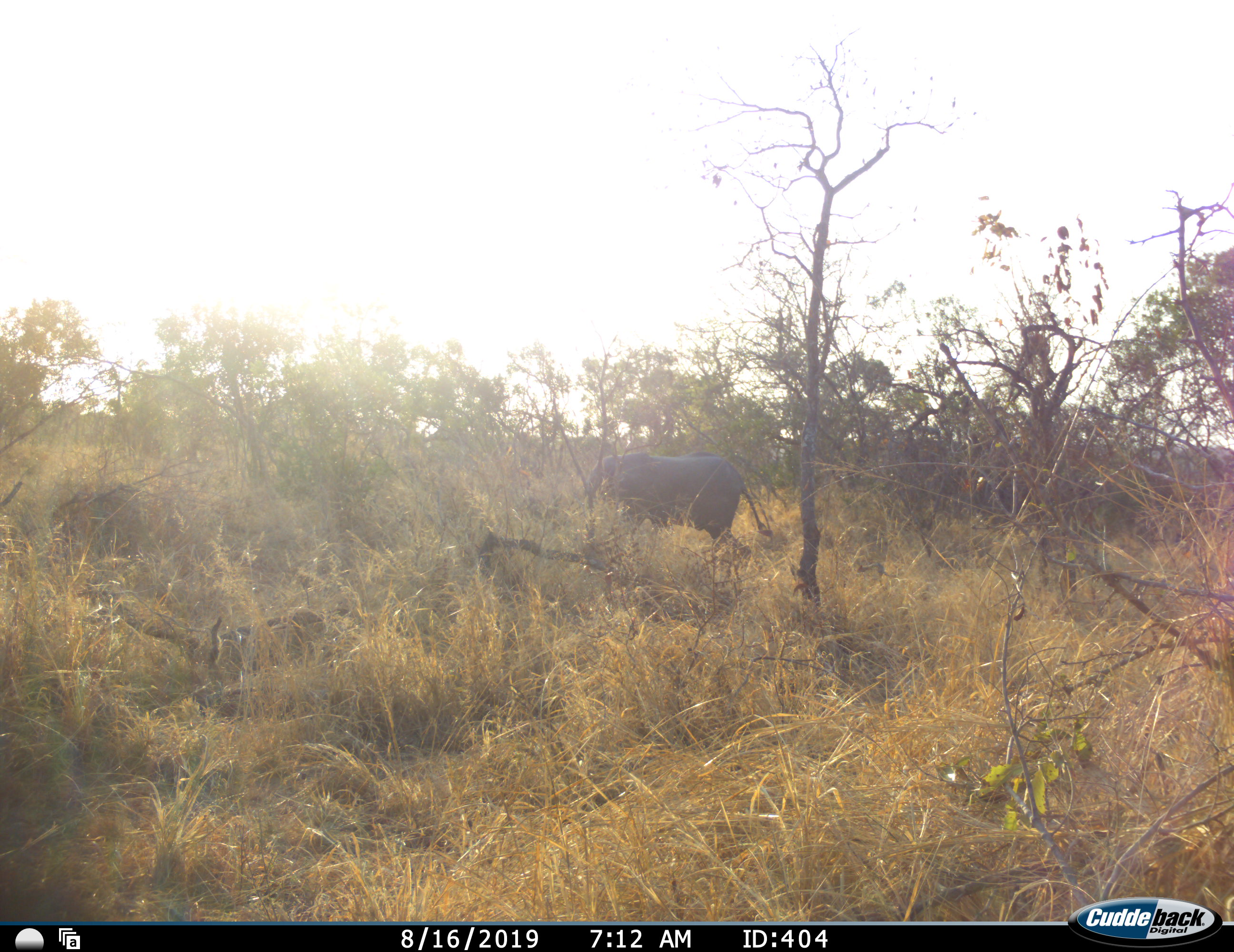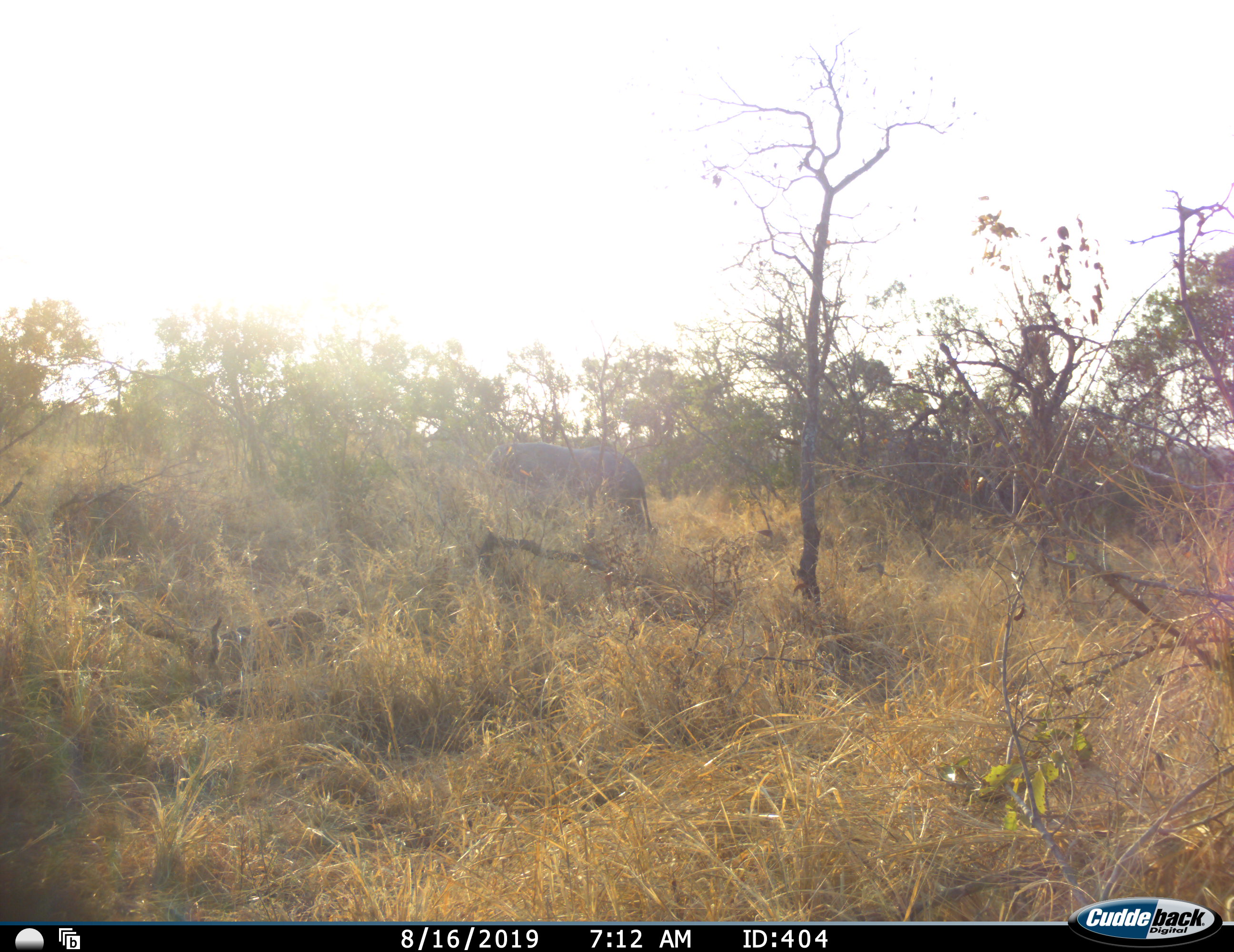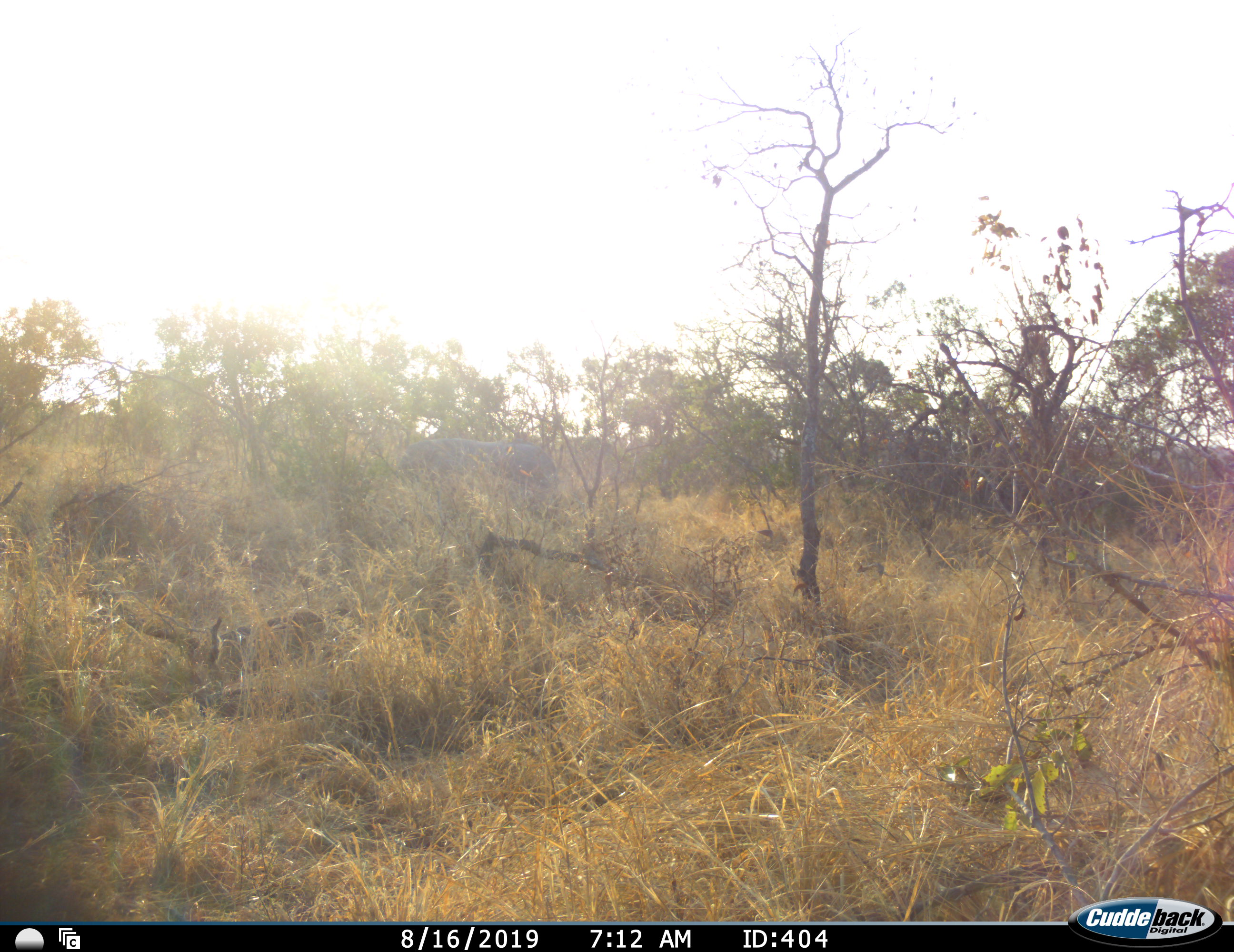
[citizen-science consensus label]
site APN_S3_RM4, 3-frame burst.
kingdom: Animalia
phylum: Chordata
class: Mammalia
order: Proboscidea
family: Elephantidae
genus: Loxodonta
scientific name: Loxodonta africana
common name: african bush elephant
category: elephant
Elephant (african bush elephant) (Loxodonta africana), count 1. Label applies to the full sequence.